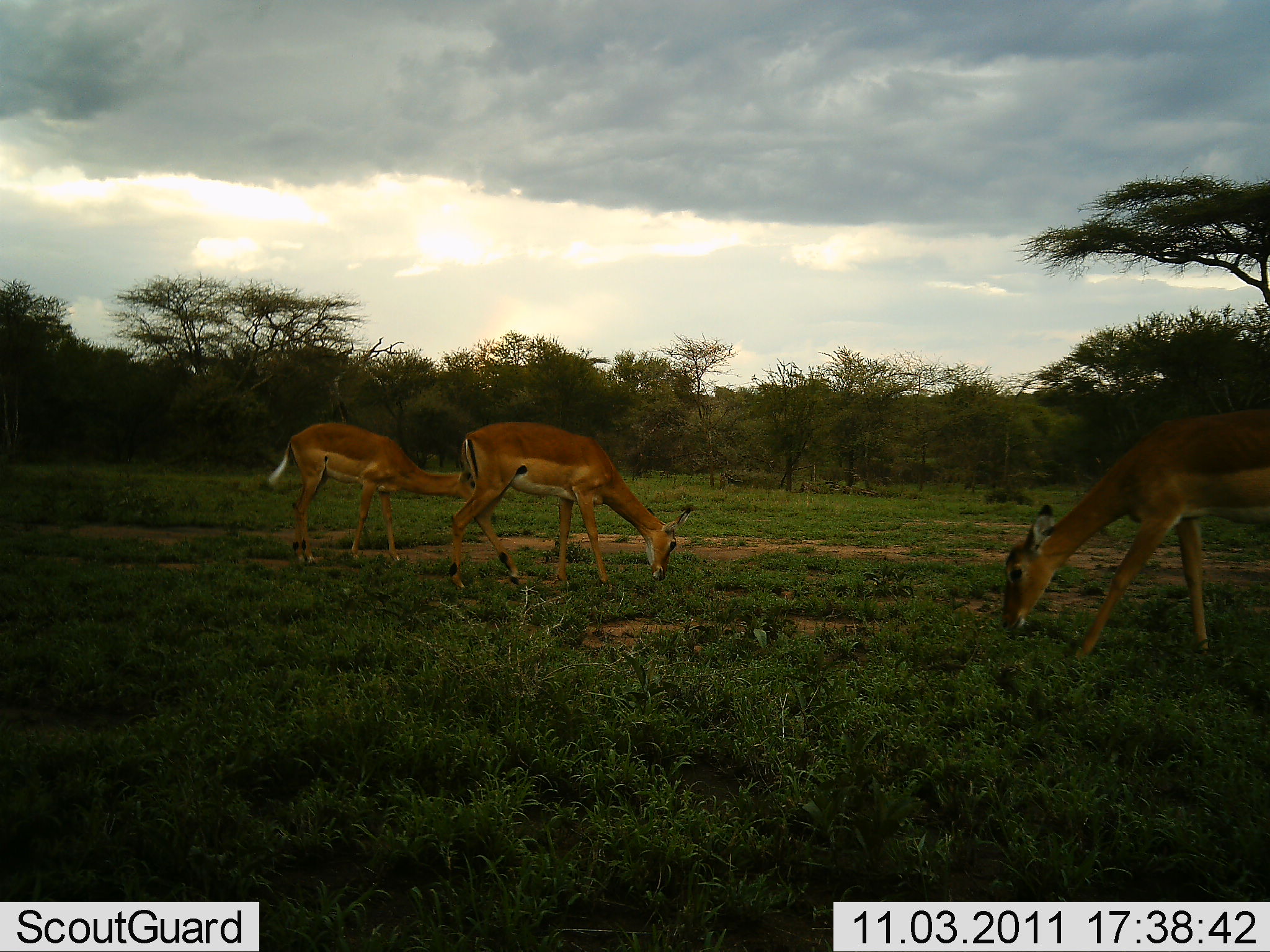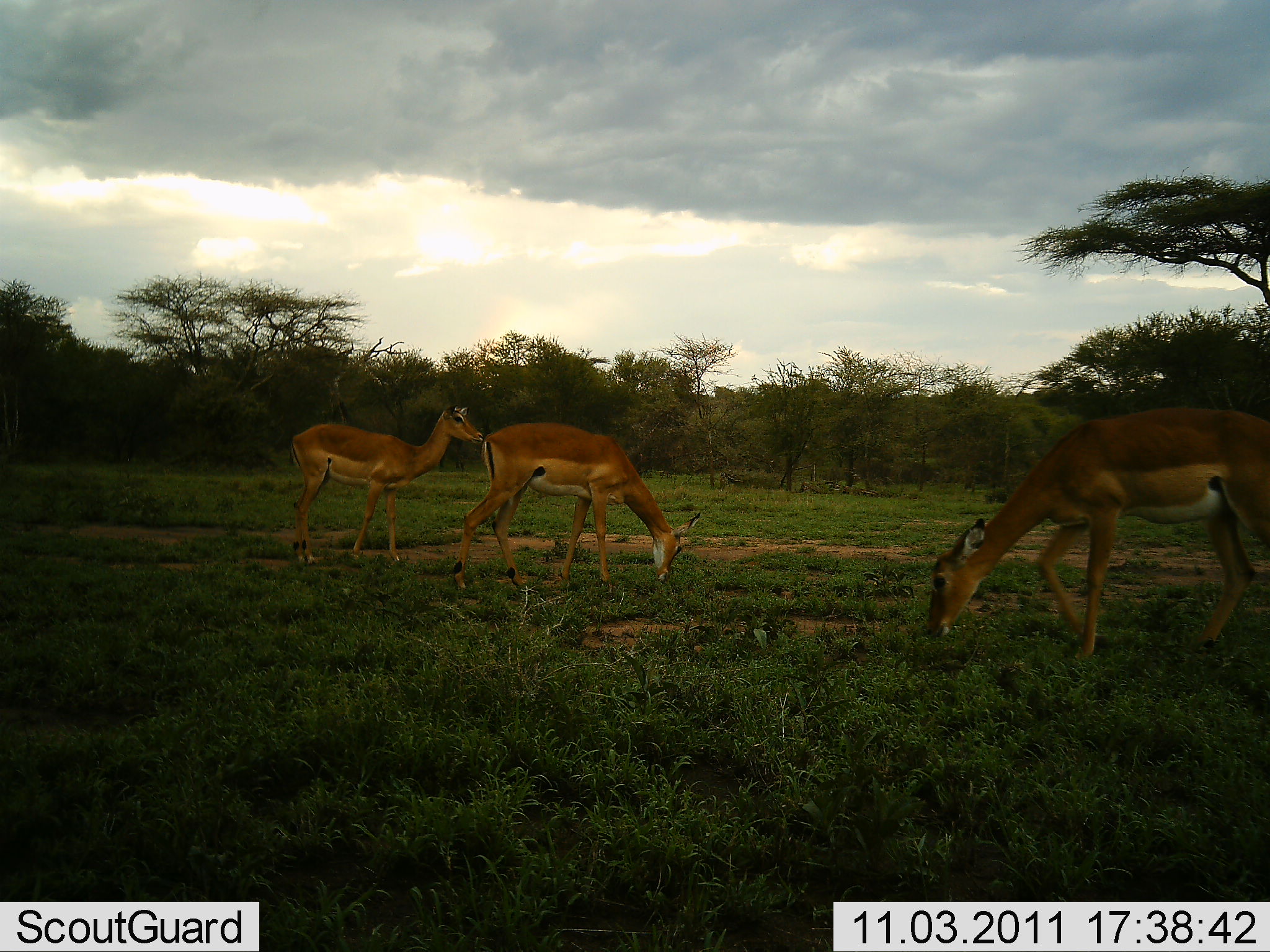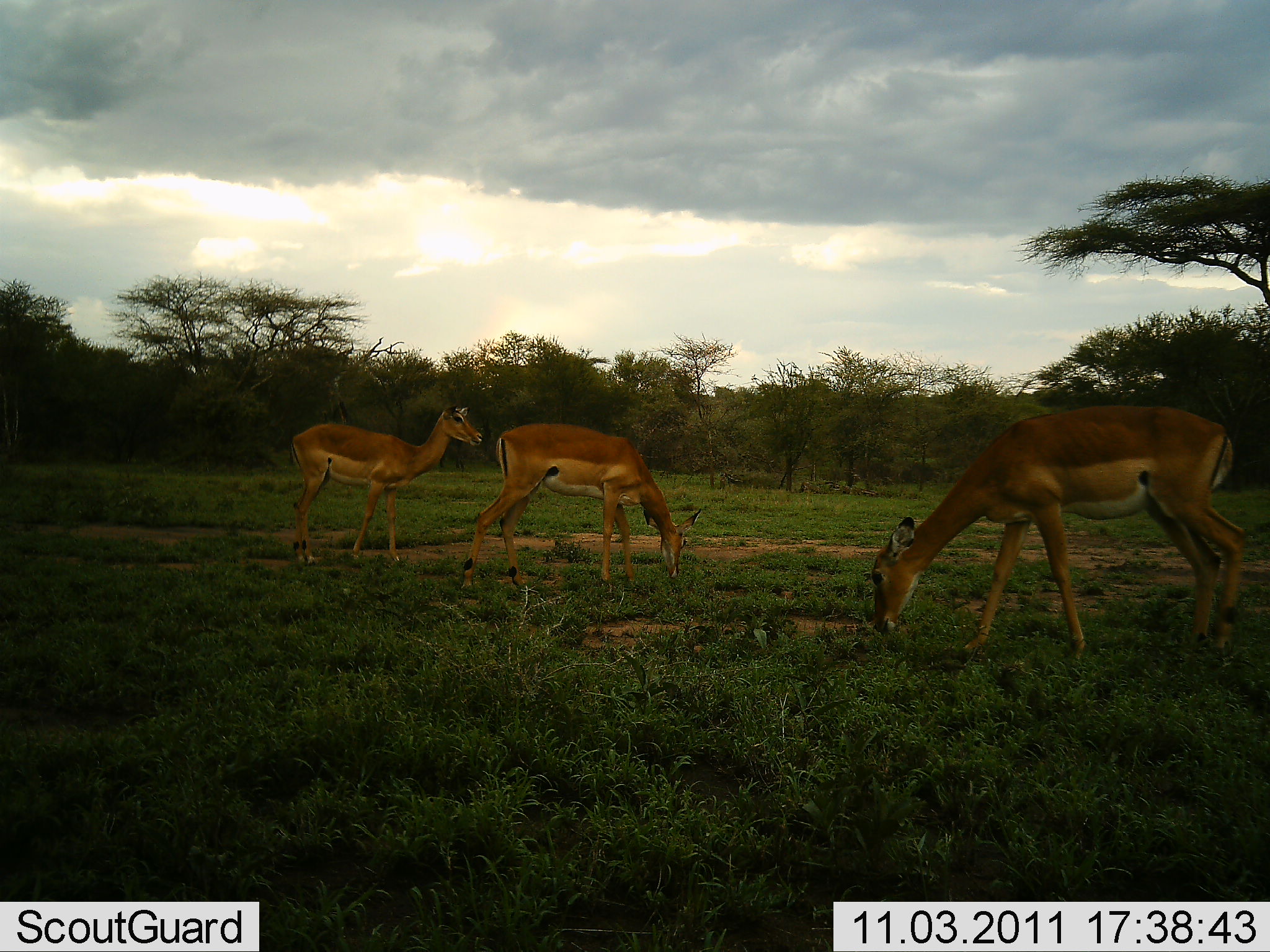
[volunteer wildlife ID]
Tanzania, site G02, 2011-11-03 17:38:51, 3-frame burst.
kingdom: Animalia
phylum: Chordata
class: Mammalia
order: Artiodactyla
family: Bovidae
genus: Aepyceros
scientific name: Aepyceros melampus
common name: impala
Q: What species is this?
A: Impala (Aepyceros melampus).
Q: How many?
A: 3.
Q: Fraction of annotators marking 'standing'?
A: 42%.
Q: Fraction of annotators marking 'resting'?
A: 0%.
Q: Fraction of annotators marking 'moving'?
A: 8%.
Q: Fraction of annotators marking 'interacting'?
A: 0%.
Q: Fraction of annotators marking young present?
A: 8%.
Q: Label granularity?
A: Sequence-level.